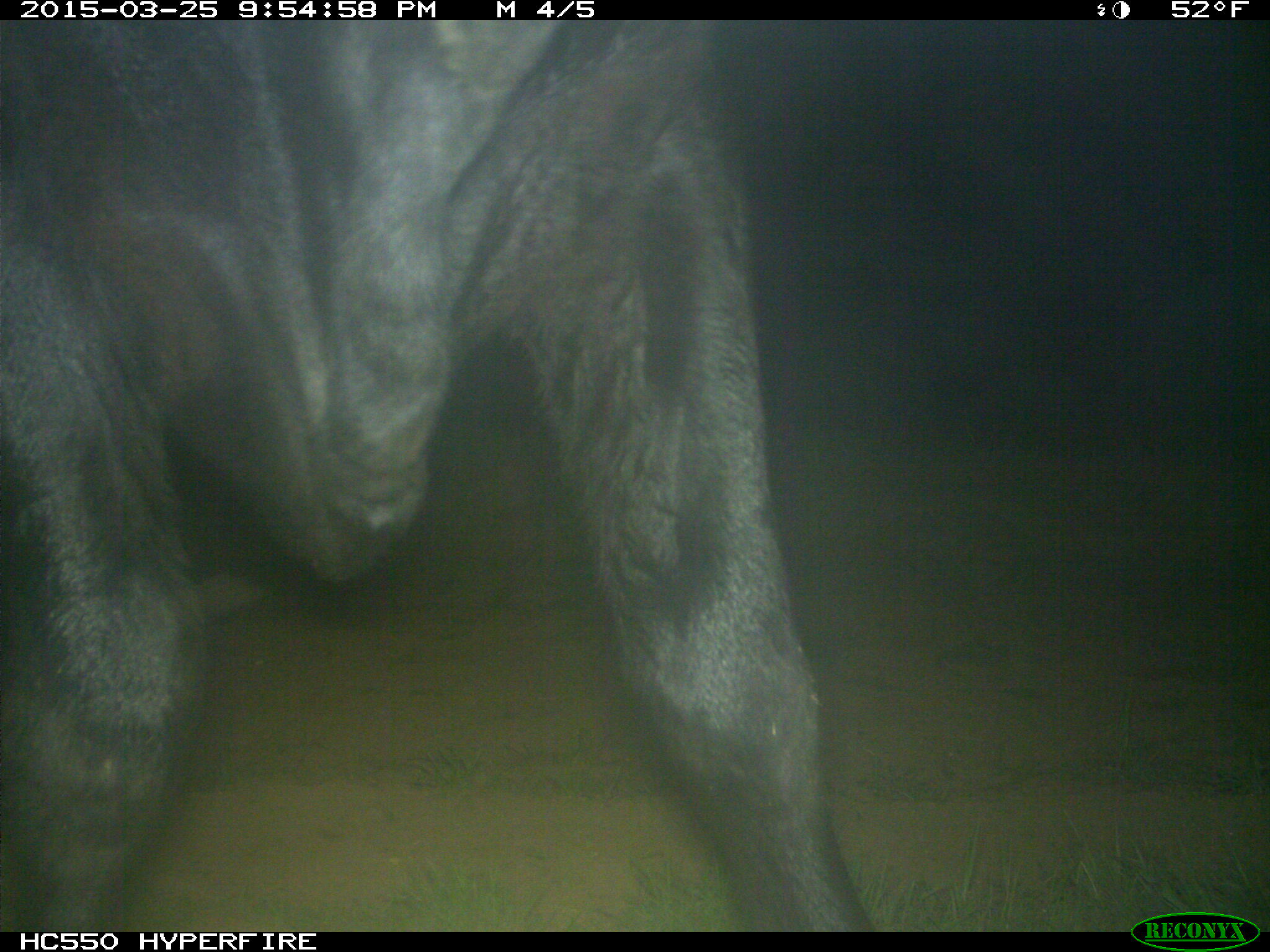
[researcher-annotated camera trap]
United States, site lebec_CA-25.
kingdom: Animalia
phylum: Chordata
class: Mammalia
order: Artiodactyla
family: Bovidae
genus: Bos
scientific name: Bos taurus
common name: domestic cow